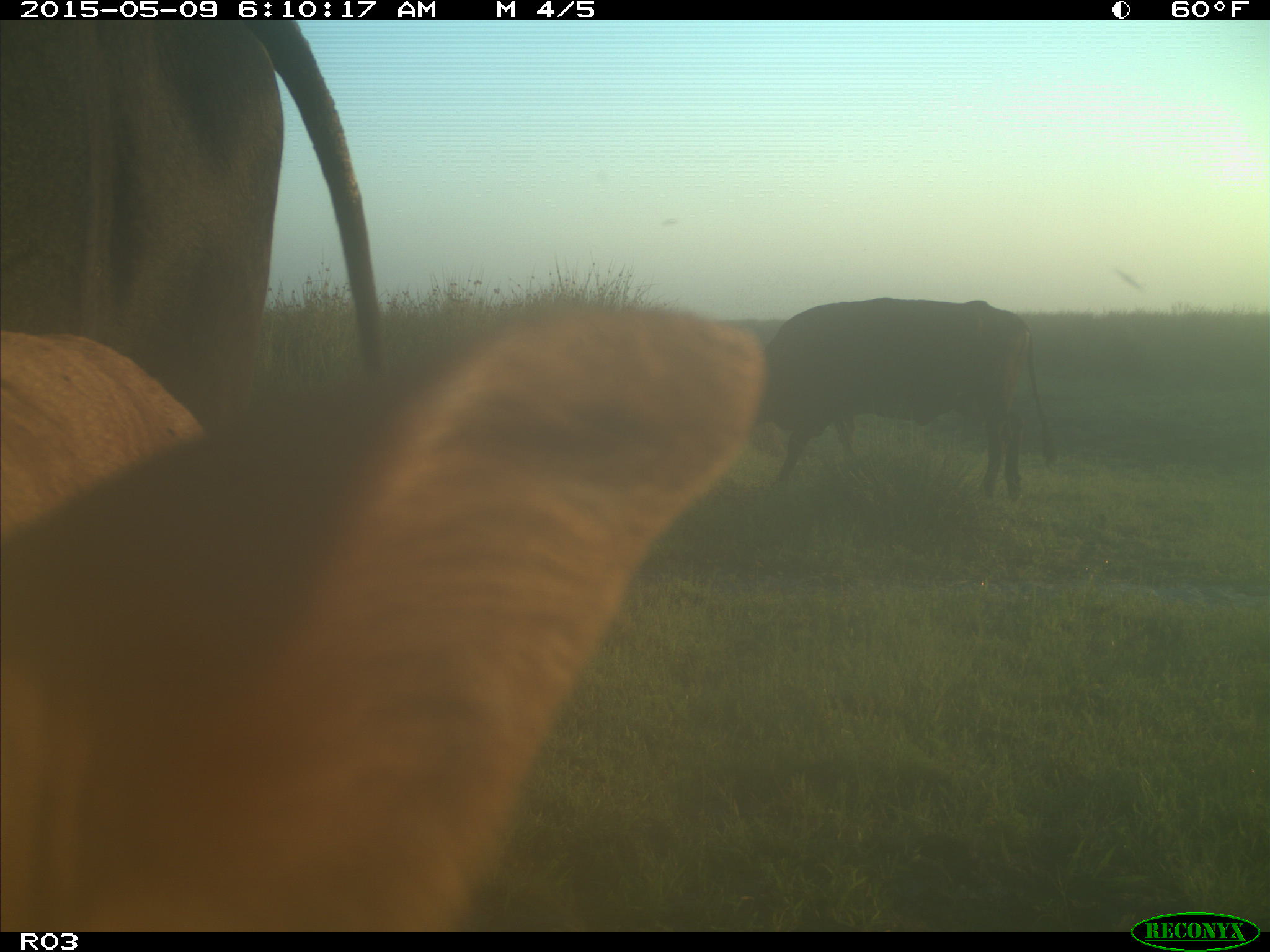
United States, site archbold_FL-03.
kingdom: Animalia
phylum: Chordata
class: Mammalia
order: Artiodactyla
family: Bovidae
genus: Bos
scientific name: Bos taurus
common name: domestic cow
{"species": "Bos taurus (domestic cow)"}